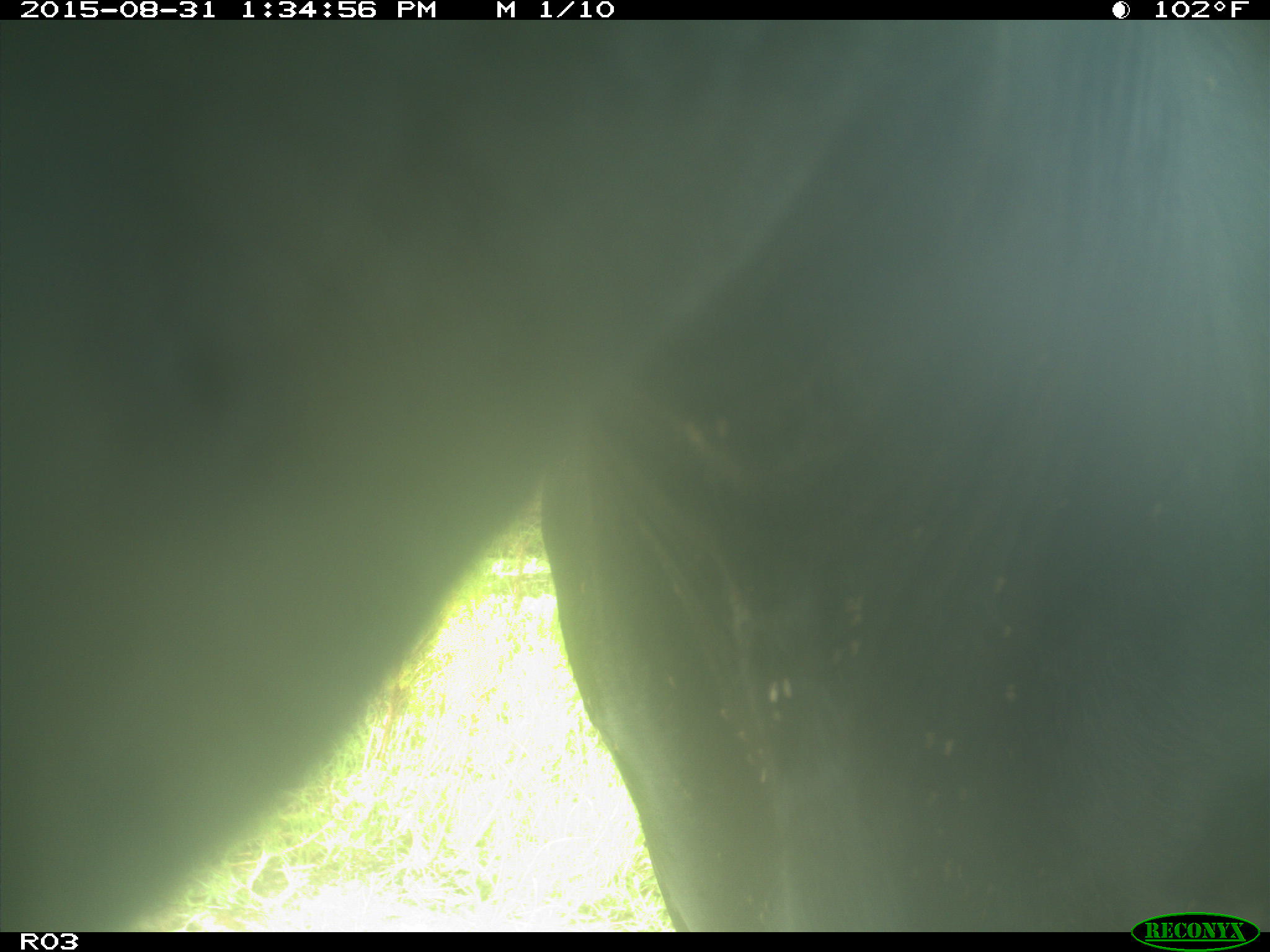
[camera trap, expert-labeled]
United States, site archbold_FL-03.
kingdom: Animalia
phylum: Chordata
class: Mammalia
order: Artiodactyla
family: Bovidae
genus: Bos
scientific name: Bos taurus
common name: domestic cow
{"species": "Bos taurus (domestic cow)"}